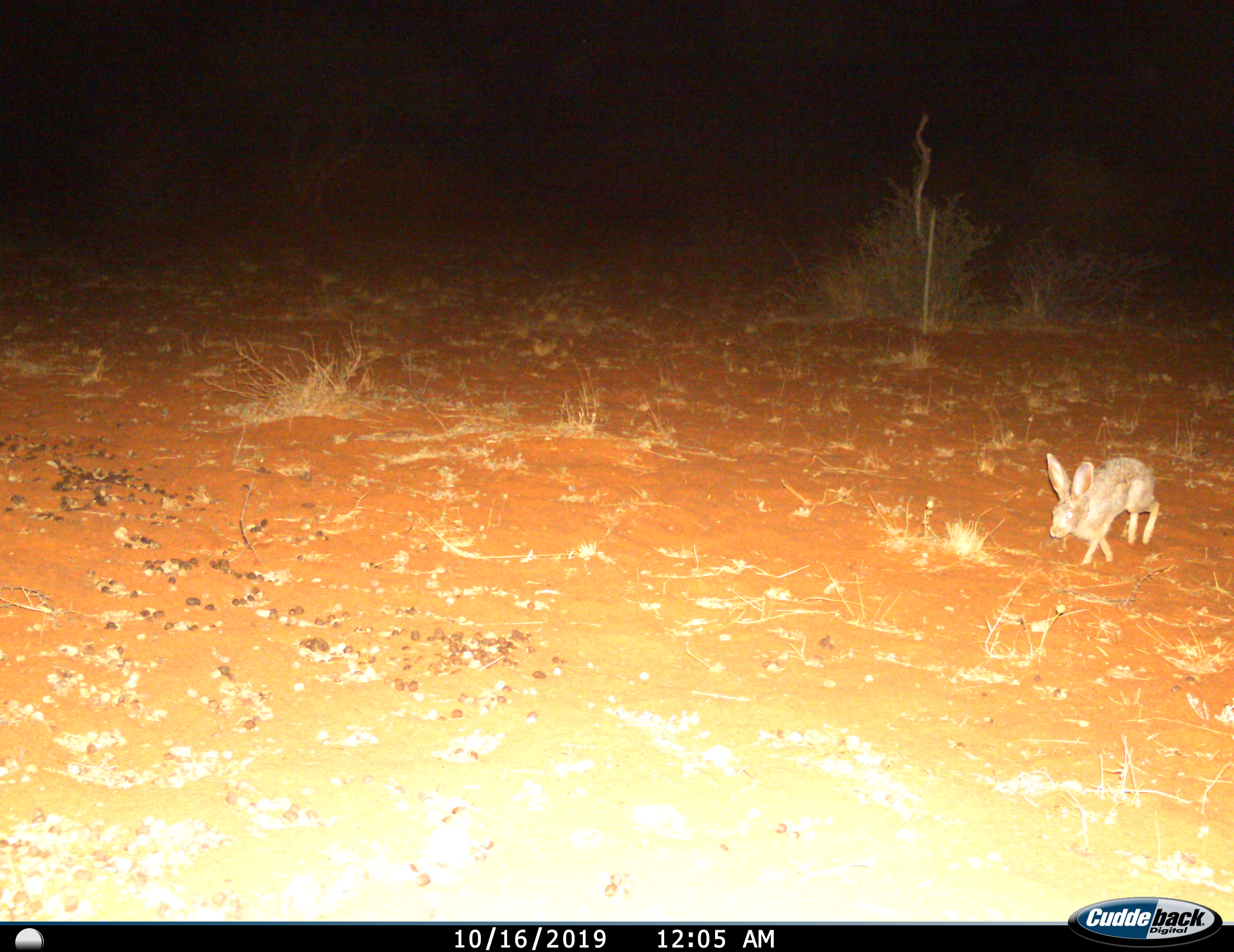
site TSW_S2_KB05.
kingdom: Animalia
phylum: Chordata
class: Mammalia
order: Lagomorpha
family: Leporidae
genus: Lepus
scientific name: Lepus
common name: hare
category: hareunknown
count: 1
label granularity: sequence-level